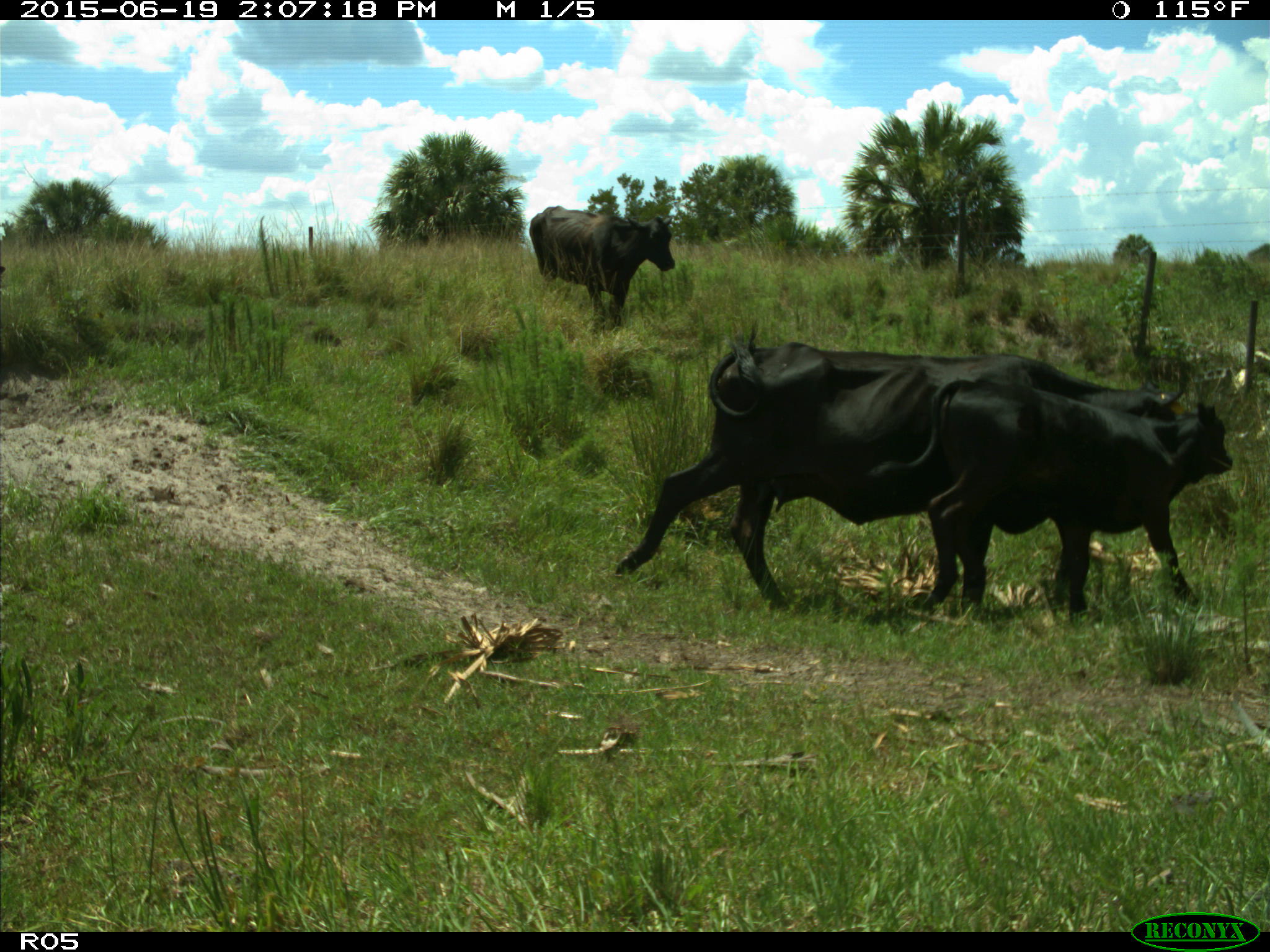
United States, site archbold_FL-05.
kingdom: Animalia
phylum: Chordata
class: Mammalia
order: Artiodactyla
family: Bovidae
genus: Bos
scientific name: Bos taurus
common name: domestic cow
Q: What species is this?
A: Bos taurus (domestic cow).